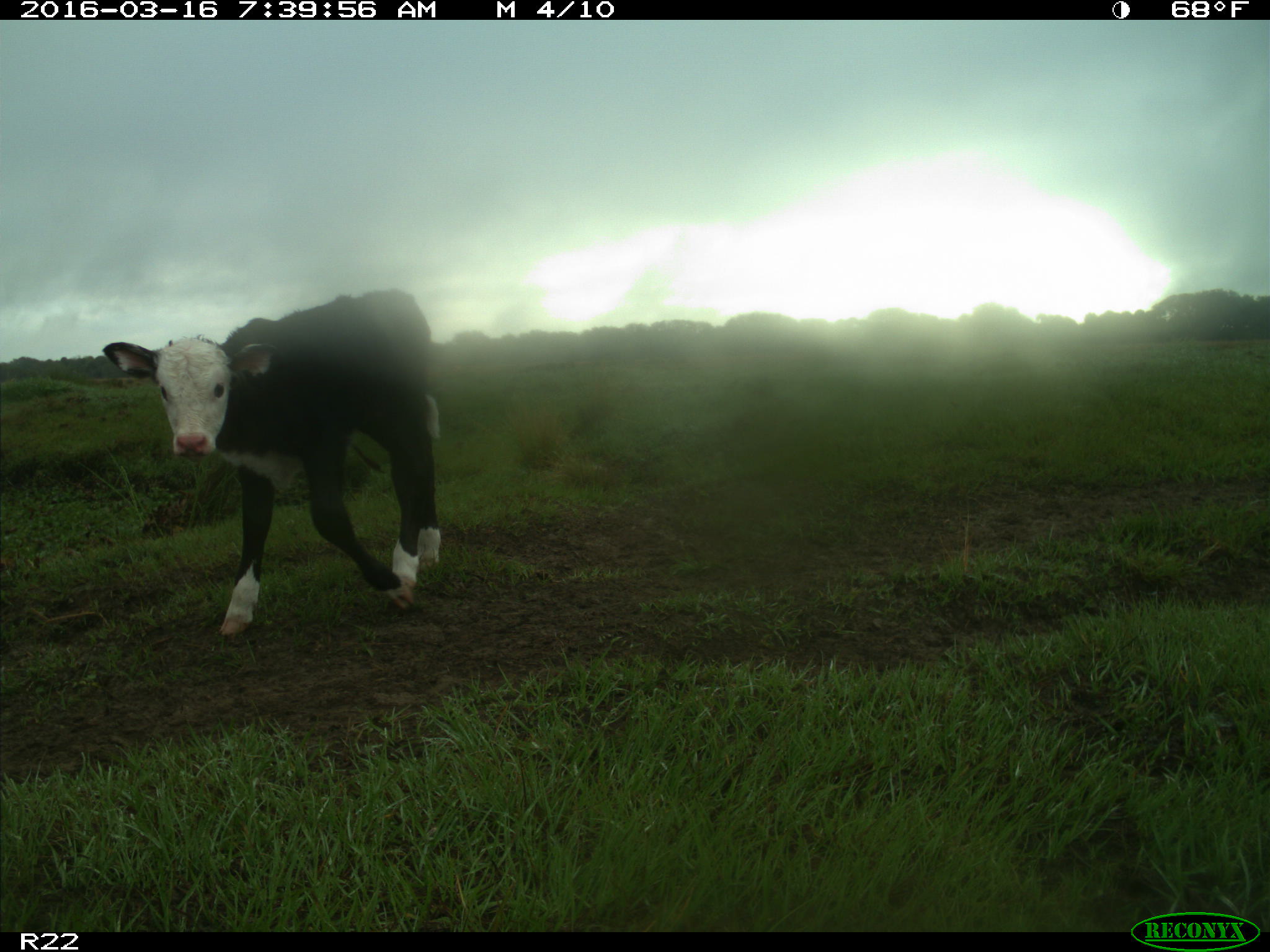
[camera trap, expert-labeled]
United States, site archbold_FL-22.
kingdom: Animalia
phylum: Chordata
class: Mammalia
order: Artiodactyla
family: Bovidae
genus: Bos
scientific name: Bos taurus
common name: domestic cow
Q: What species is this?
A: Bos taurus (domestic cow).